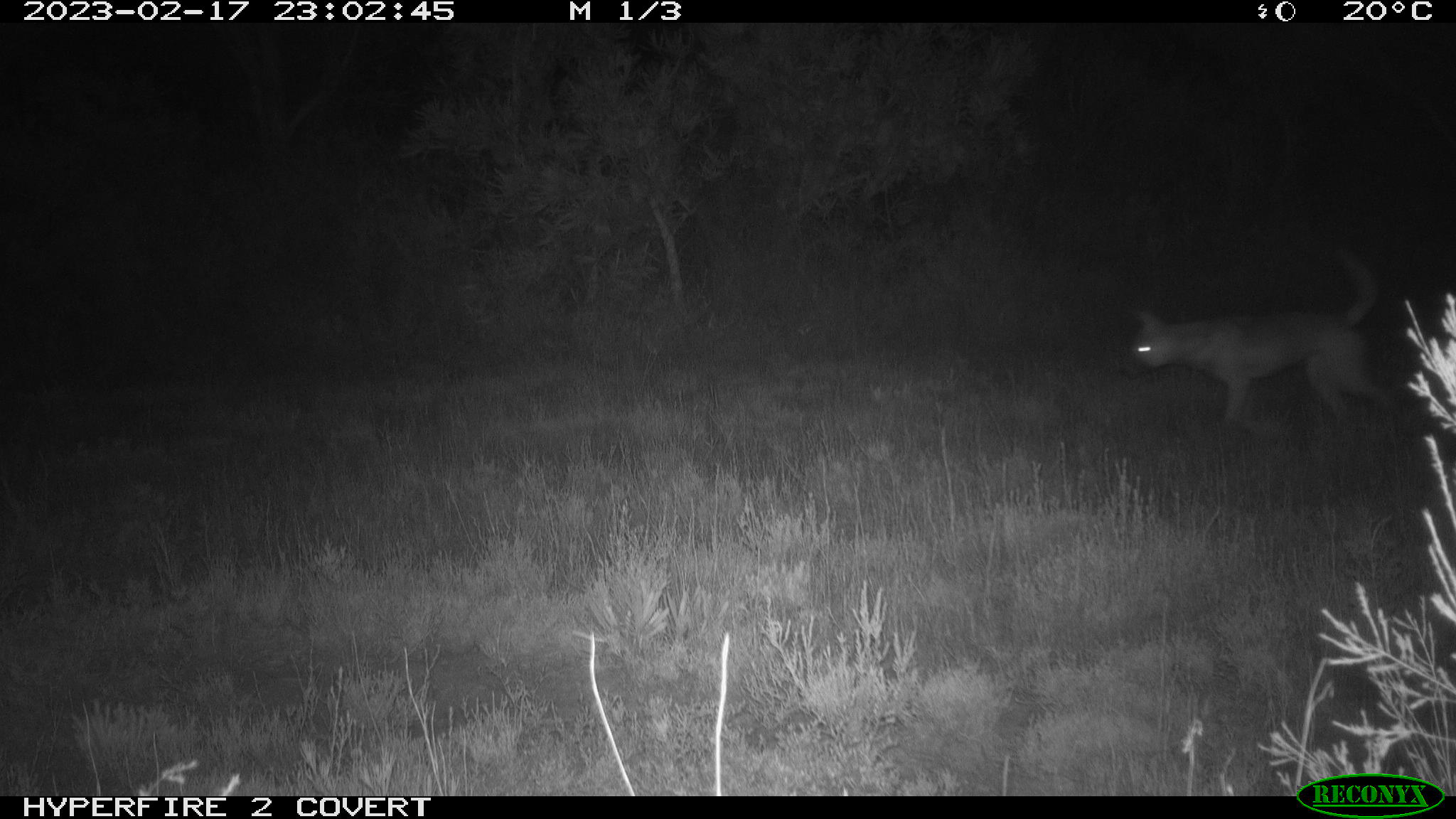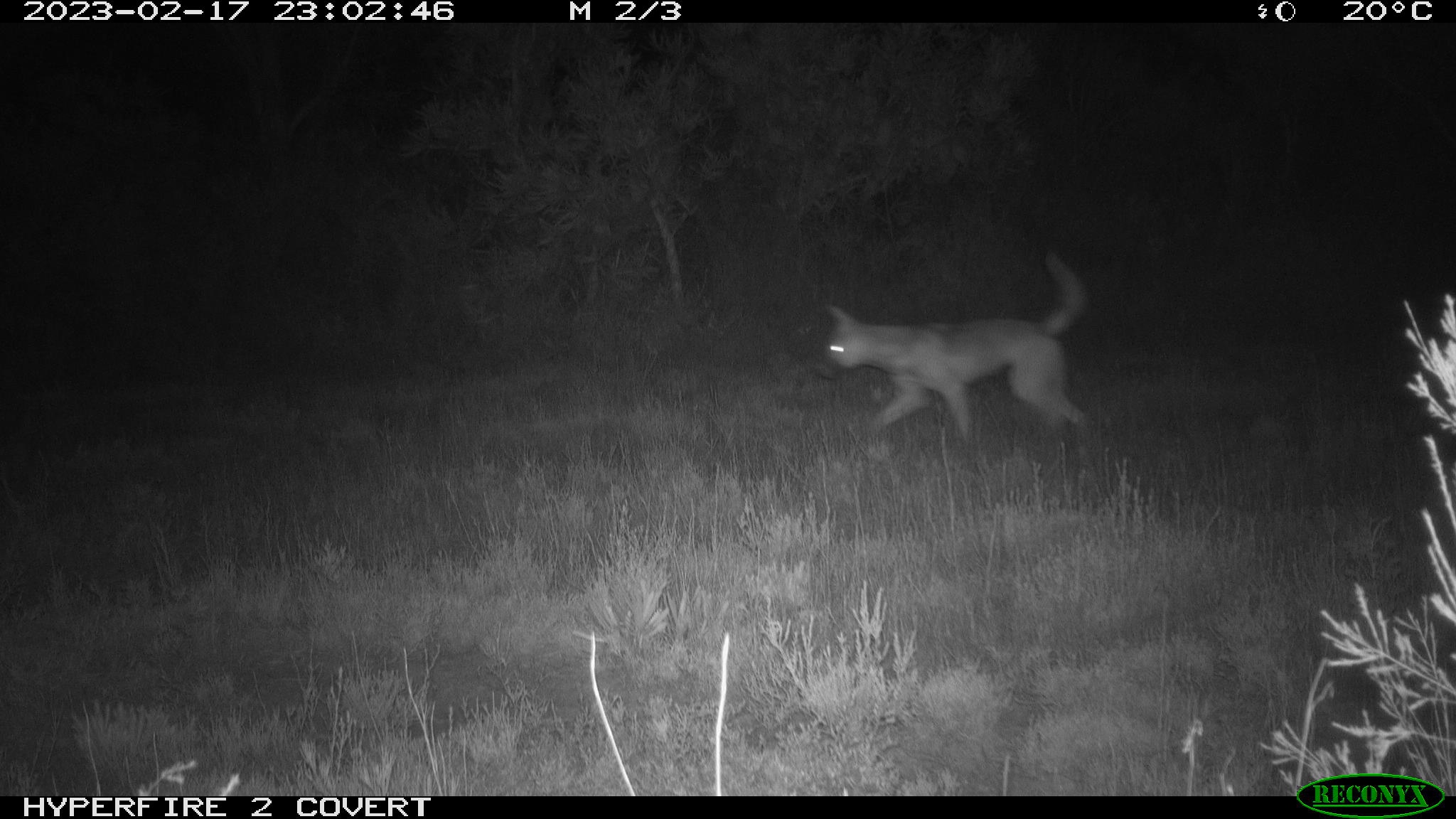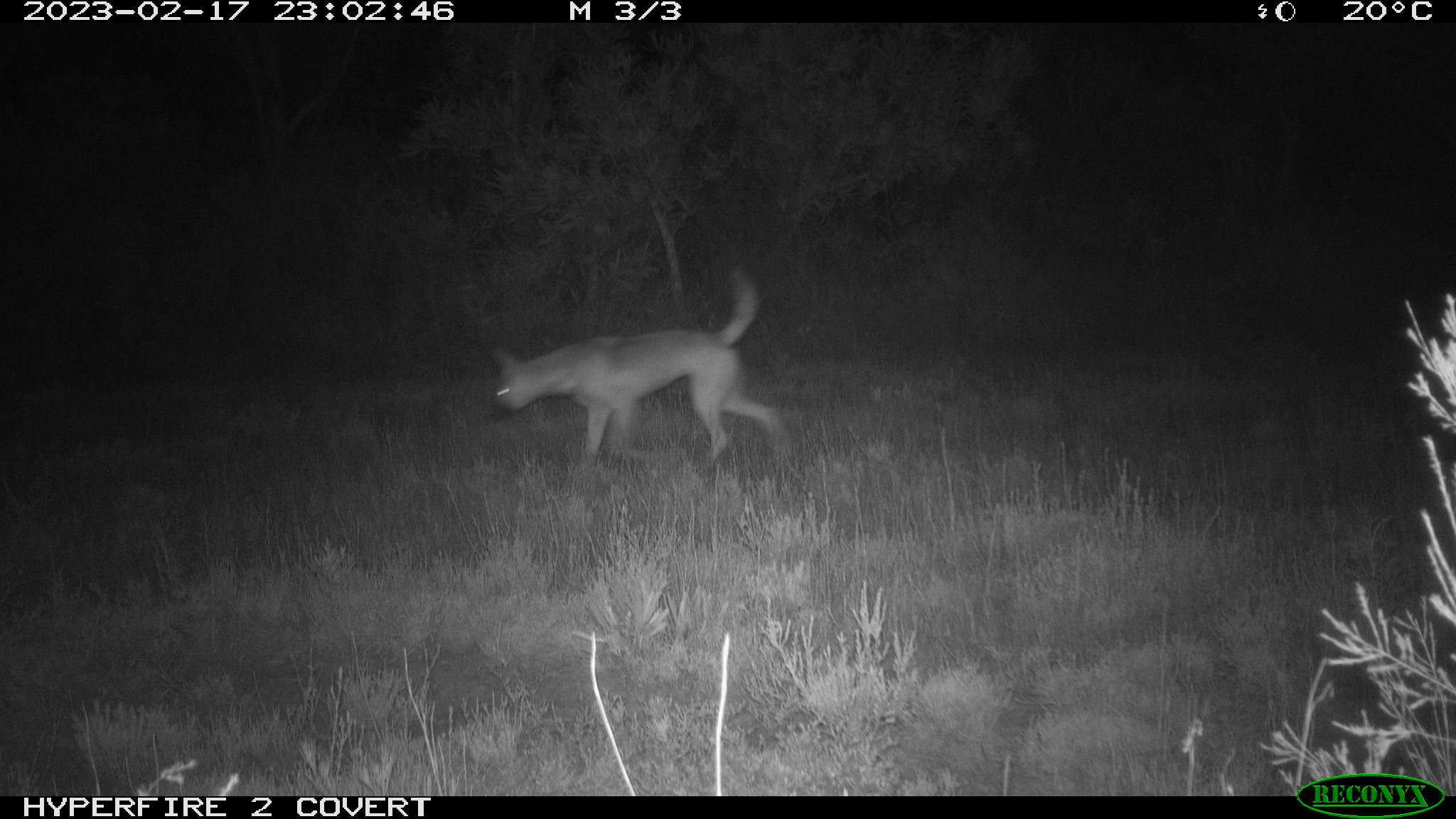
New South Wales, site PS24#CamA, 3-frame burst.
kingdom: Animalia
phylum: Chordata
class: Mammalia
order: Carnivora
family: Canidae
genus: Canis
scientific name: Canis familiaris dingo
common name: dingo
Dingo (Canis familiaris dingo).